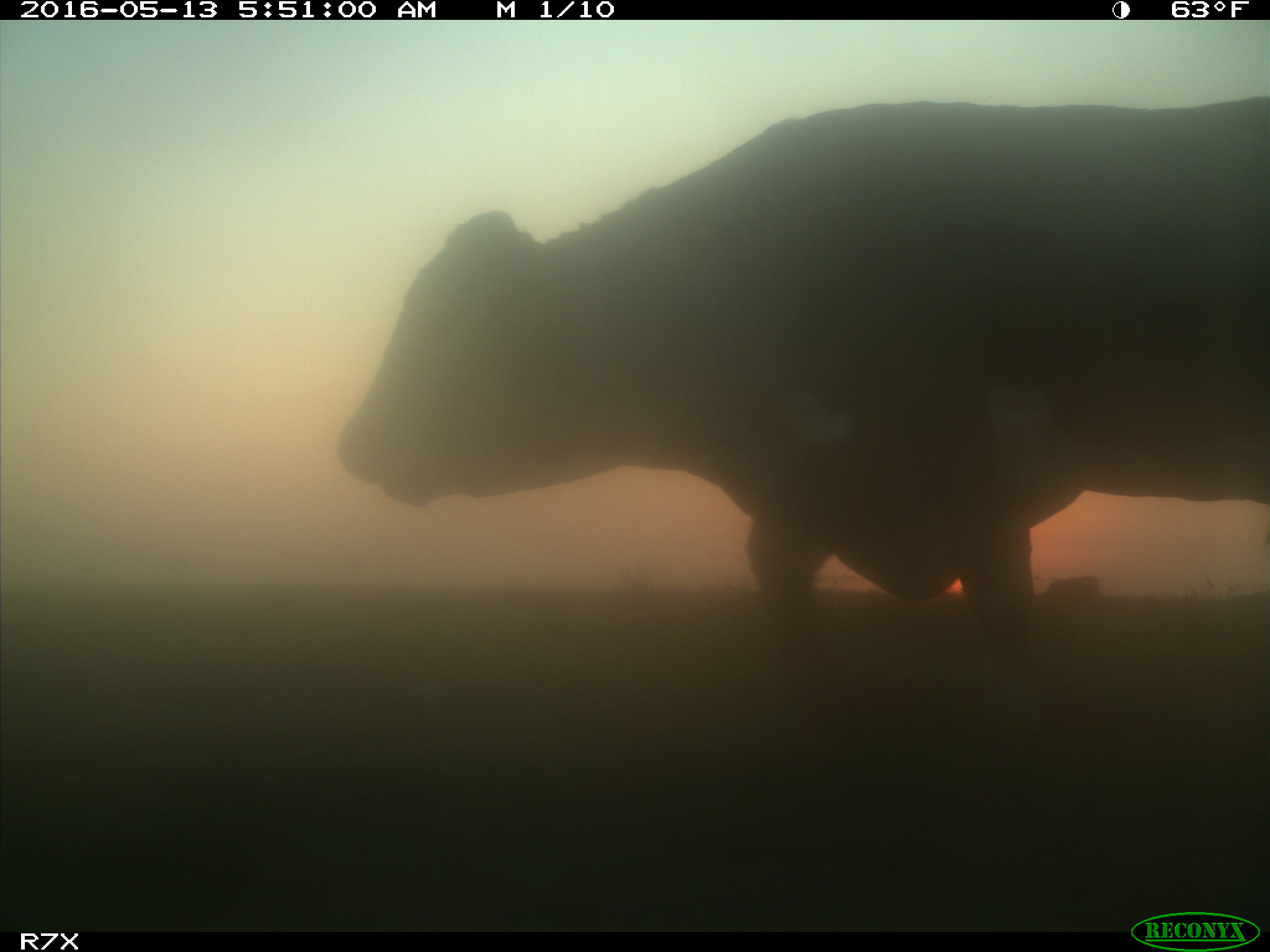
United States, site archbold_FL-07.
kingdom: Animalia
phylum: Chordata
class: Mammalia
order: Artiodactyla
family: Bovidae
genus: Bos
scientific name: Bos taurus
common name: domestic cow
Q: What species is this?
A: Bos taurus (domestic cow).